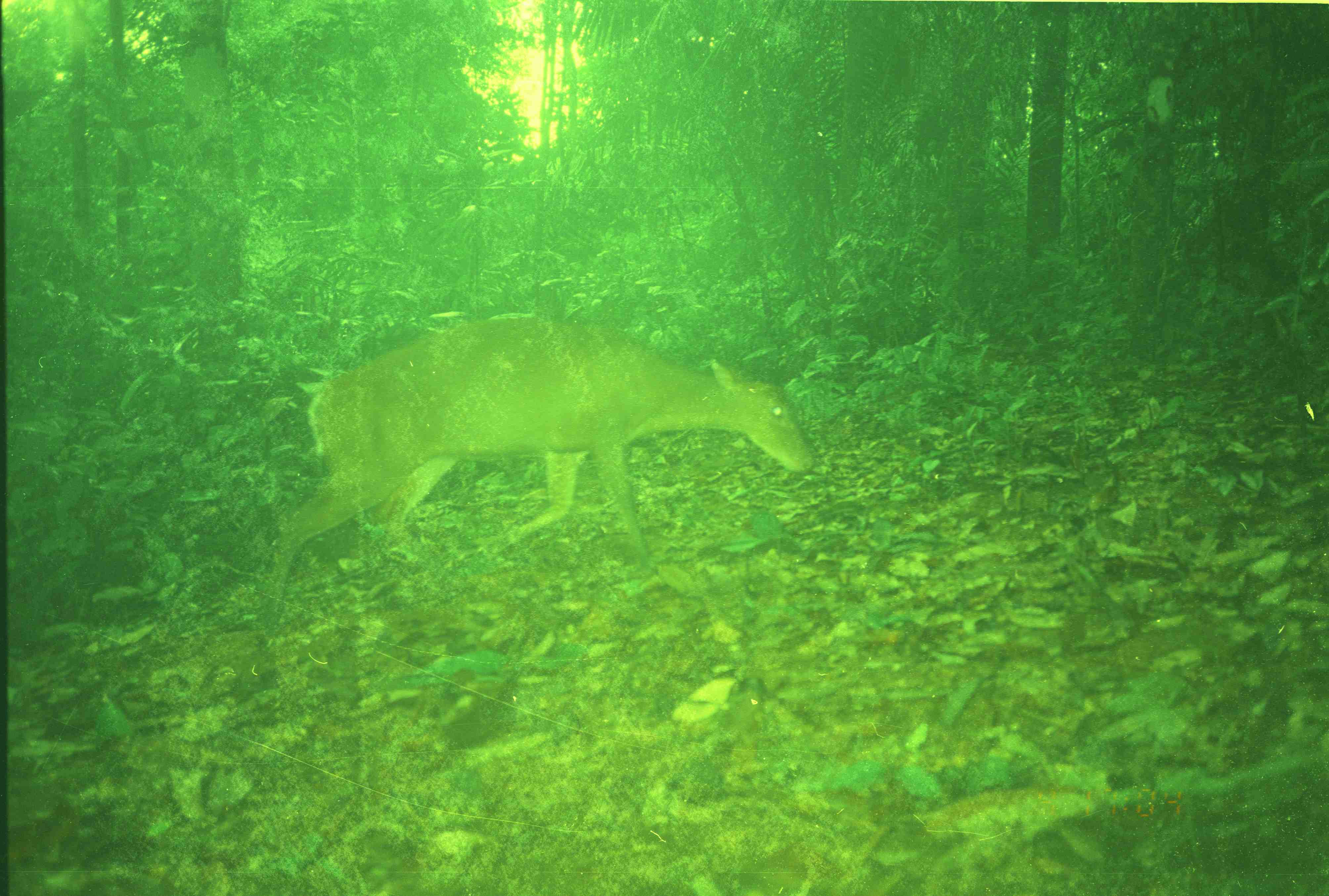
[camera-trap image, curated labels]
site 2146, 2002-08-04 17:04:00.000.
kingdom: Animalia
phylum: Chordata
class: Mammalia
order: Artiodactyla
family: Cervidae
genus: Muntiacus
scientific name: Muntiacus muntjak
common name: southern red muntjac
Muntiacus muntjak (southern red muntjac), count 1.